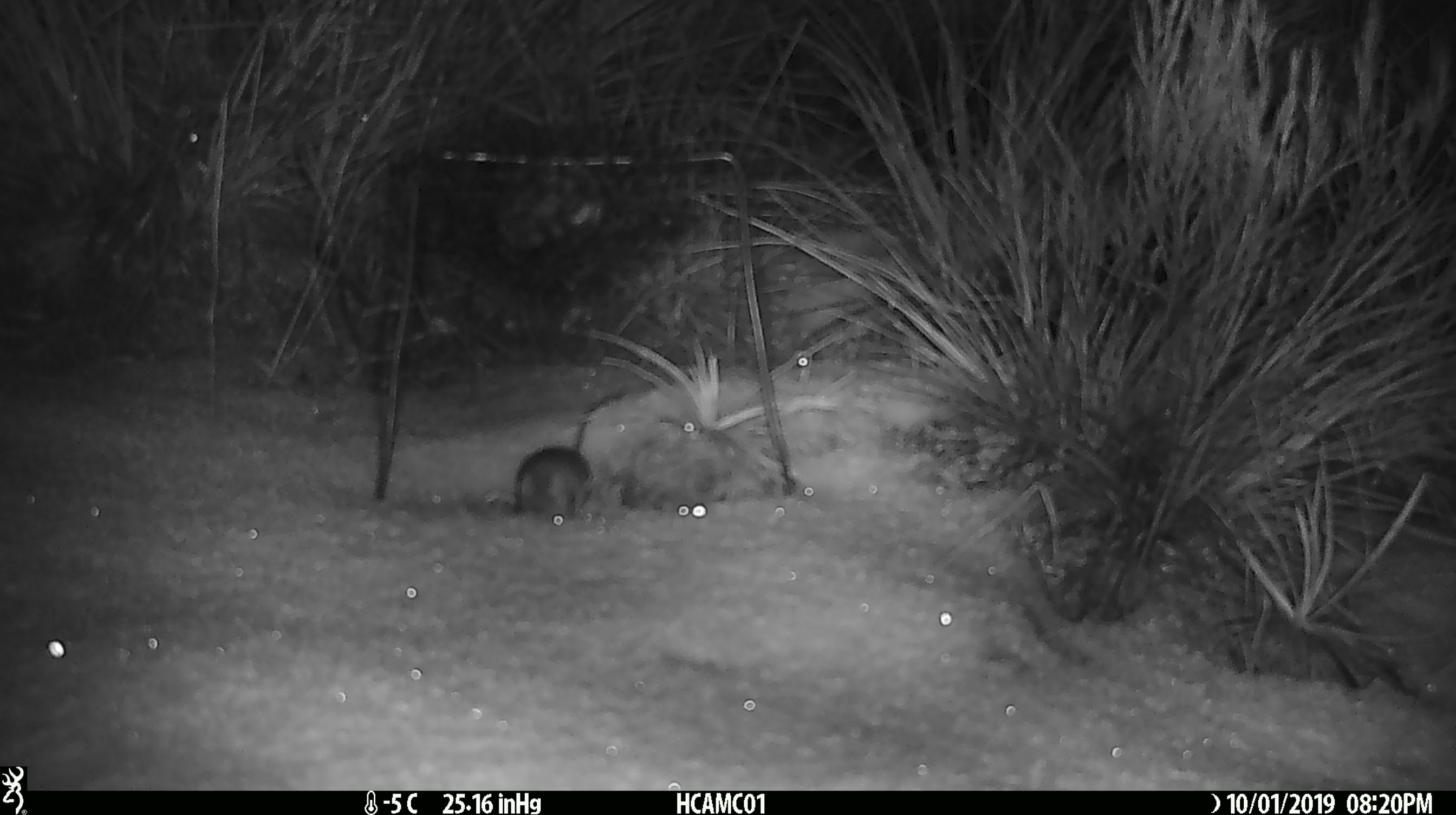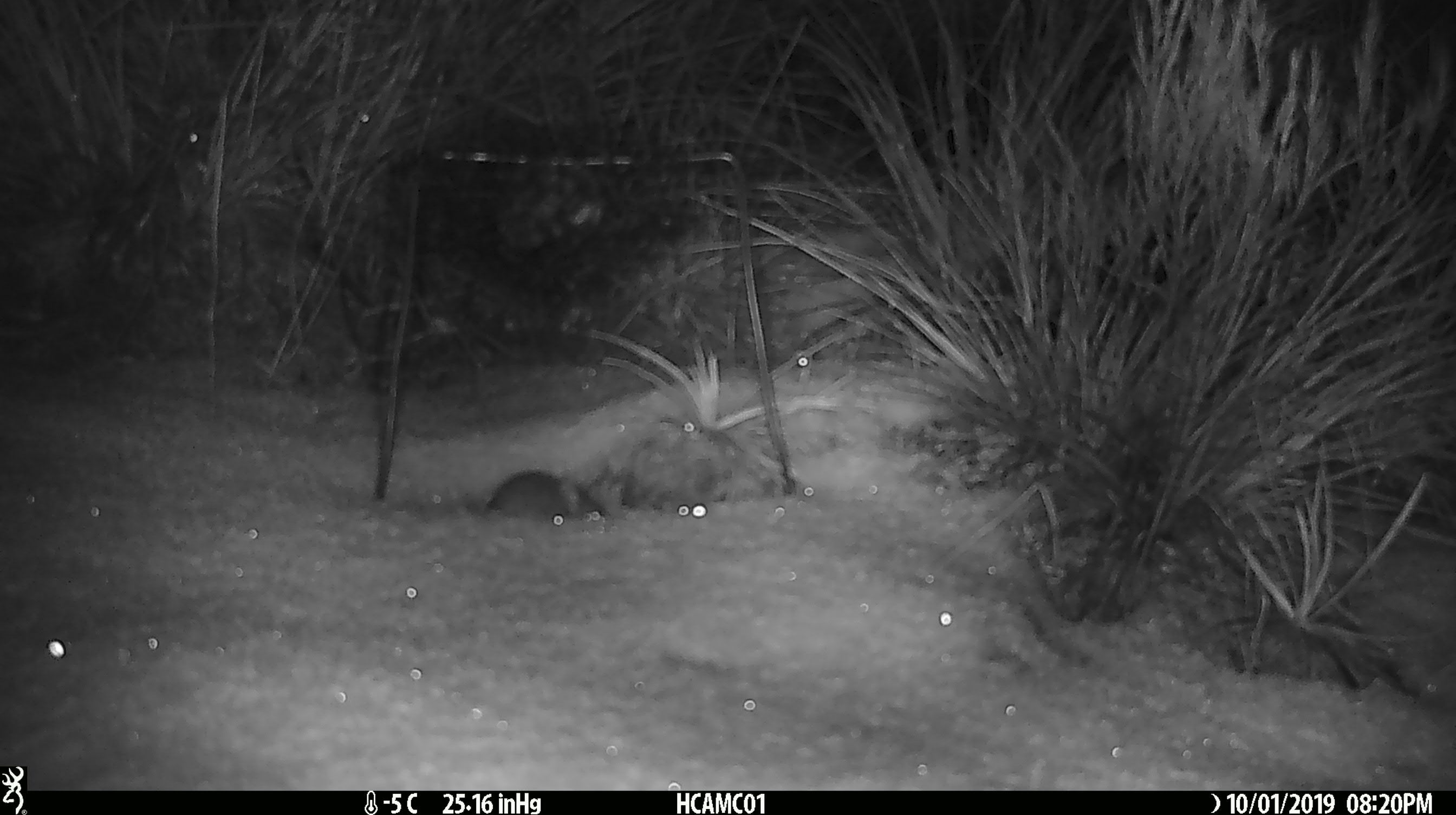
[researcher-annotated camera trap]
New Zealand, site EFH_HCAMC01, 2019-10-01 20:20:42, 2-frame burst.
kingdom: Animalia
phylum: Chordata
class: Mammalia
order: Rodentia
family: Muridae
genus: Mus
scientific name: Mus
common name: mouse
Mouse (Mus).